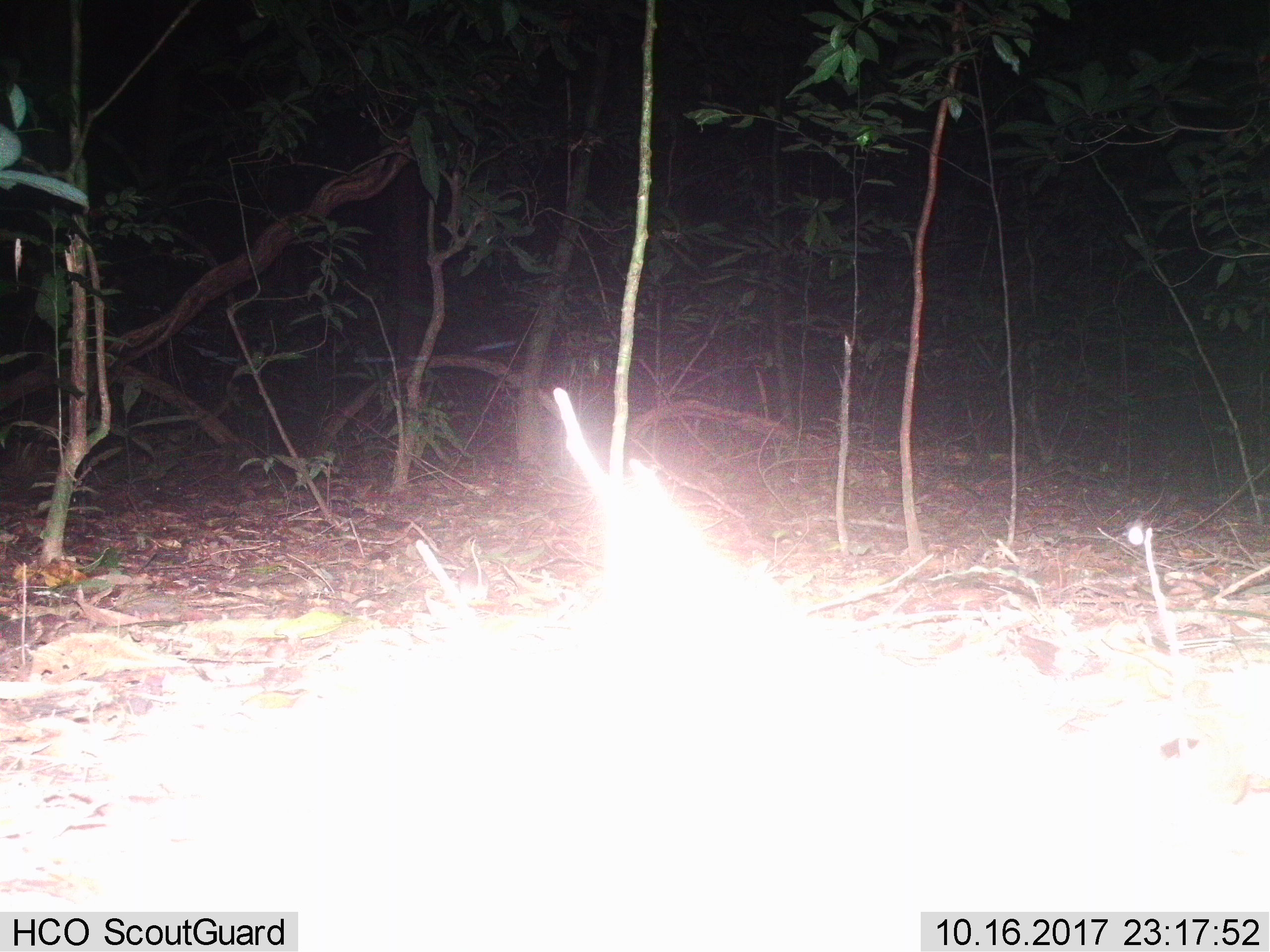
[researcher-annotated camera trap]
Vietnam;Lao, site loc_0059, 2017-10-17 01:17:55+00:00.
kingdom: Animalia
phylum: Chordata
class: Mammalia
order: Rodentia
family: Muridae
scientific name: Muridae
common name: old-world mice and rats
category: unidentified murid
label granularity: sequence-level